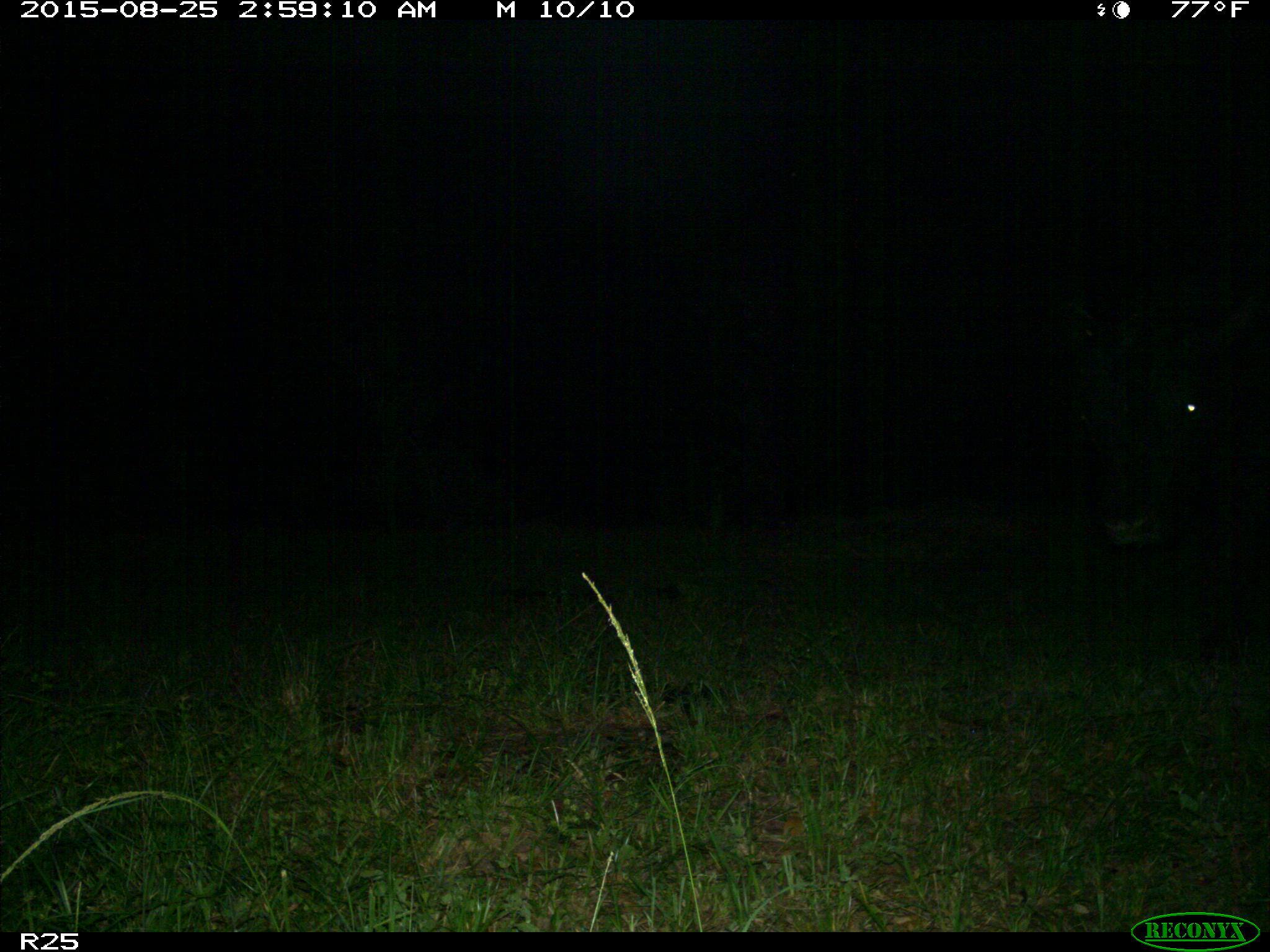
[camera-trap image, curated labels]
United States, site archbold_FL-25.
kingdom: Animalia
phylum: Chordata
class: Mammalia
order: Artiodactyla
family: Bovidae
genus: Bos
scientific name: Bos taurus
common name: domestic cow